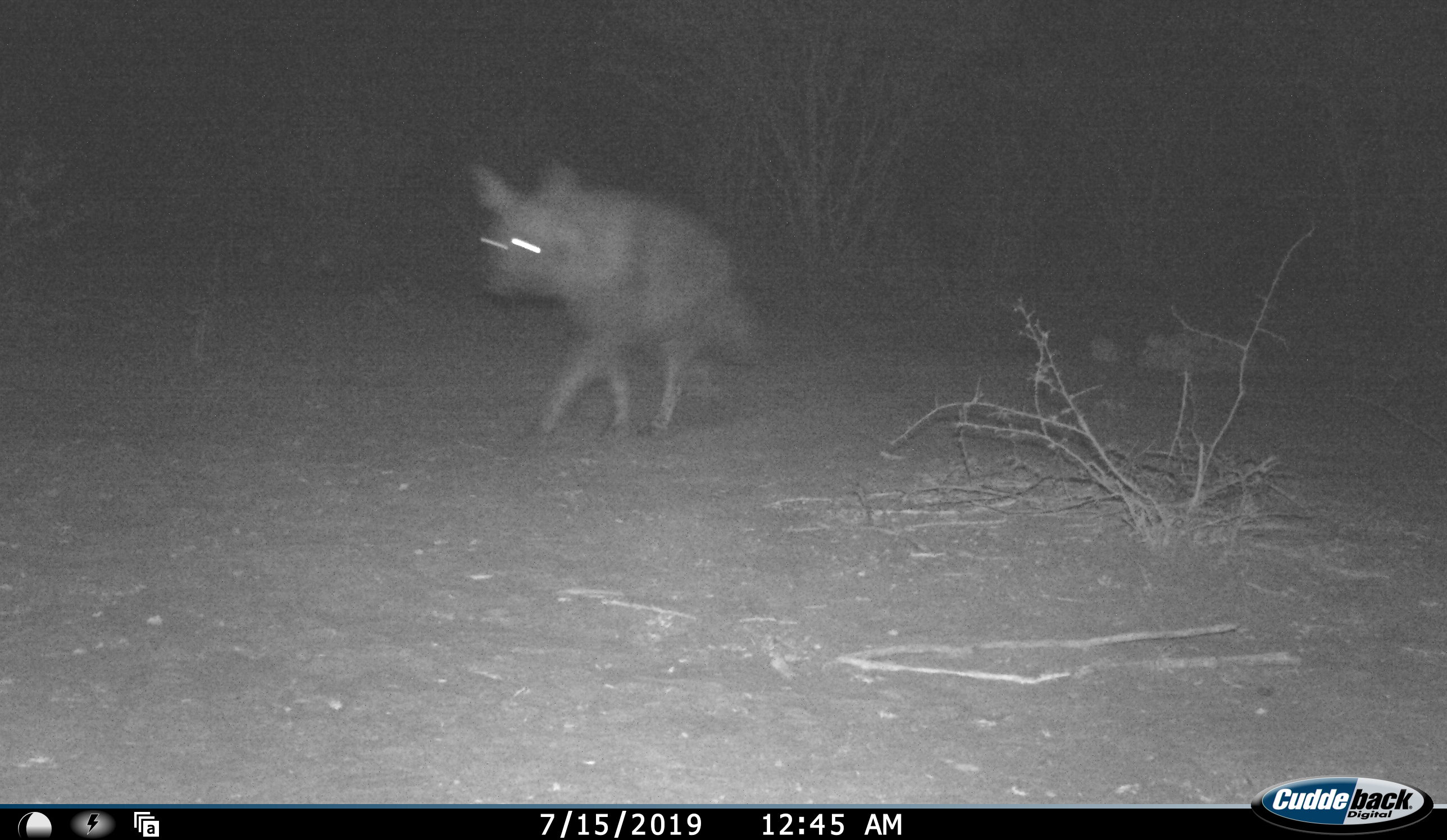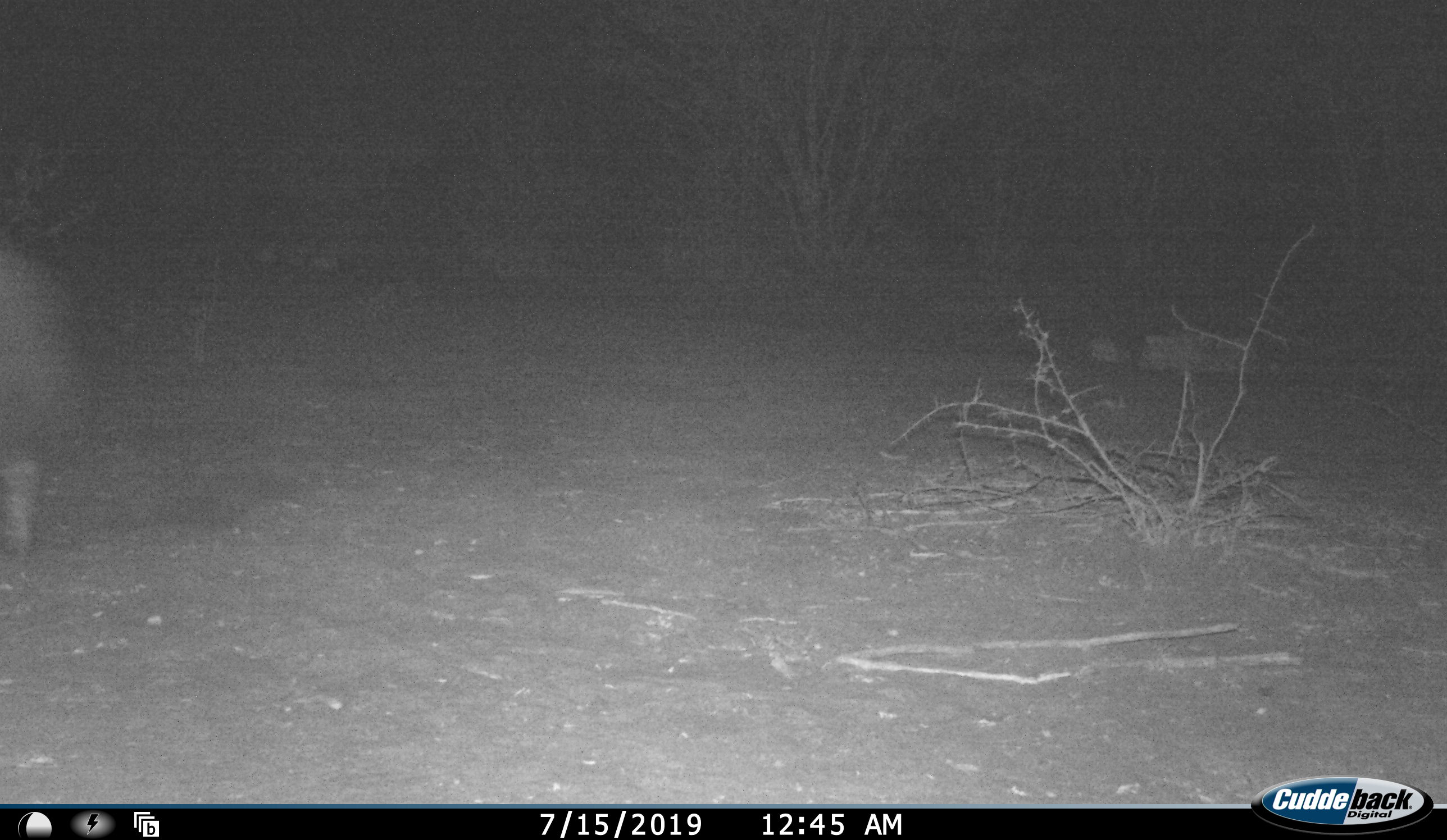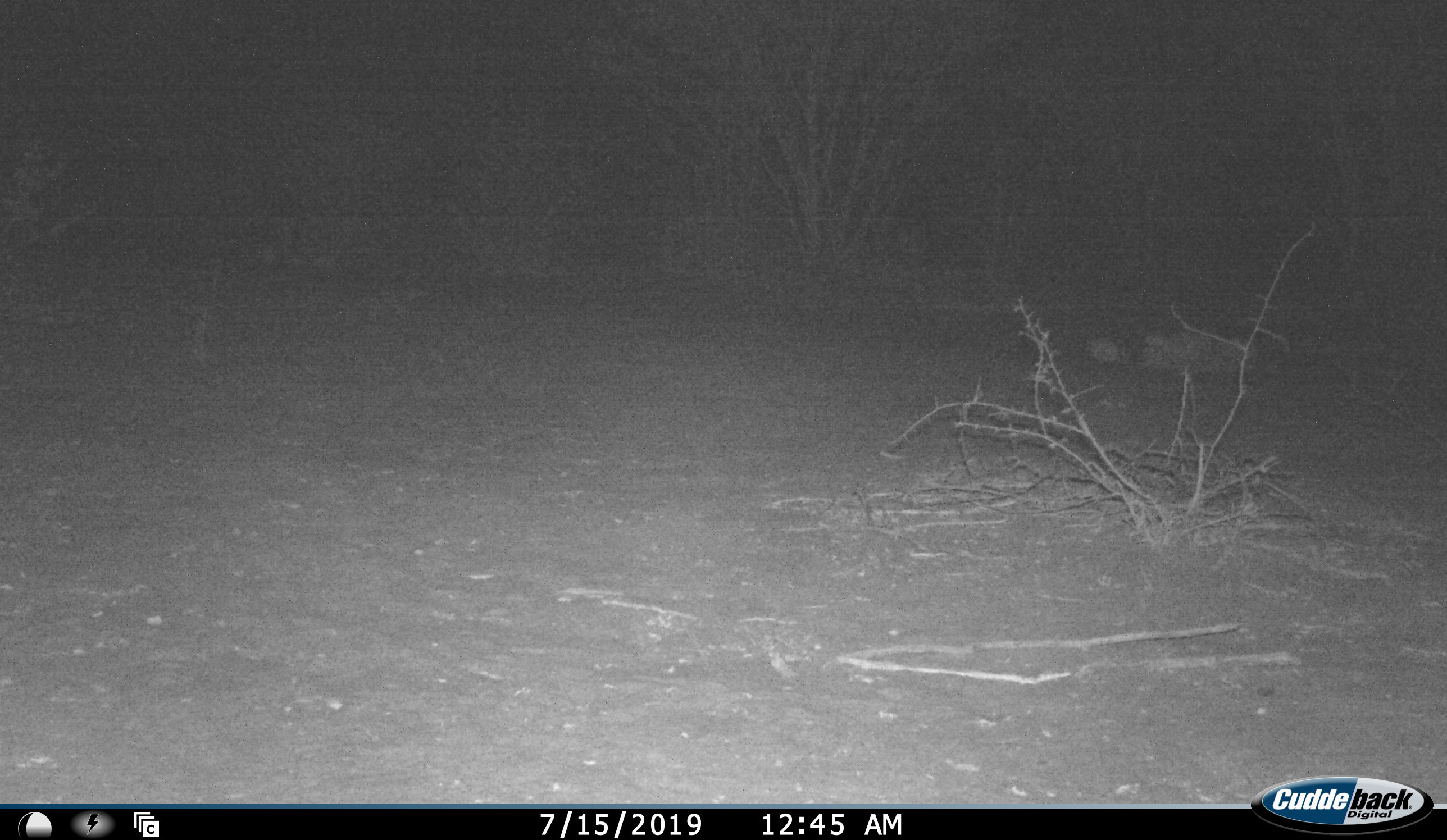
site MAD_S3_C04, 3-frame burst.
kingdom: Animalia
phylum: Chordata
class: Mammalia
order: Carnivora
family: Hyaenidae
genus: Parahyaena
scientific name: Parahyaena brunnea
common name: brown hyena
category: hyenabrown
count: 1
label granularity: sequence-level